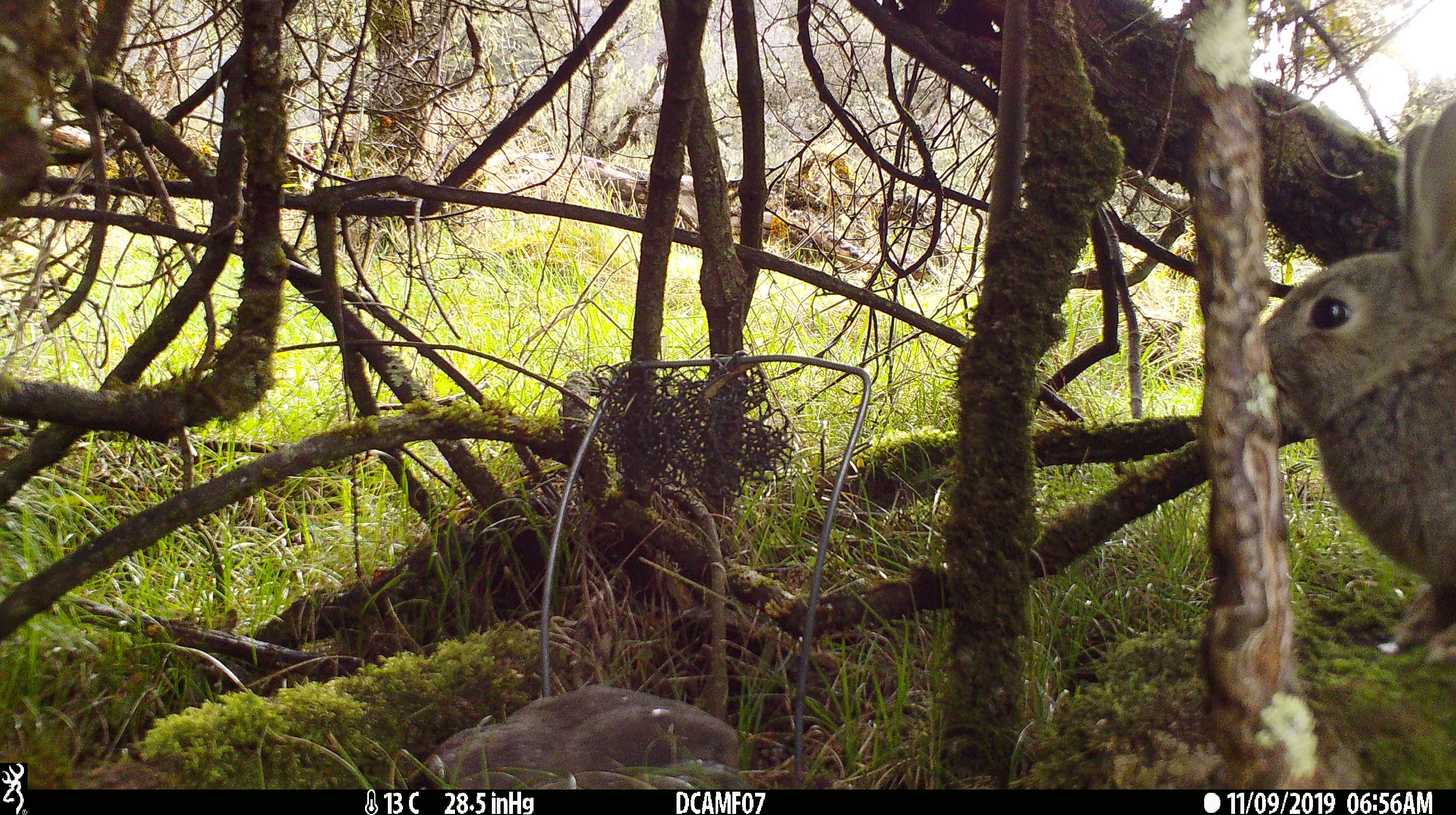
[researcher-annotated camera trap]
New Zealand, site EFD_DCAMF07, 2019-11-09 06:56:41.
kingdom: Animalia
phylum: Chordata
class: Mammalia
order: Lagomorpha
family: Leporidae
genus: Oryctolagus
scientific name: Oryctolagus cuniculus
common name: european rabbit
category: rabbit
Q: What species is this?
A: Rabbit (european rabbit) (Oryctolagus cuniculus).